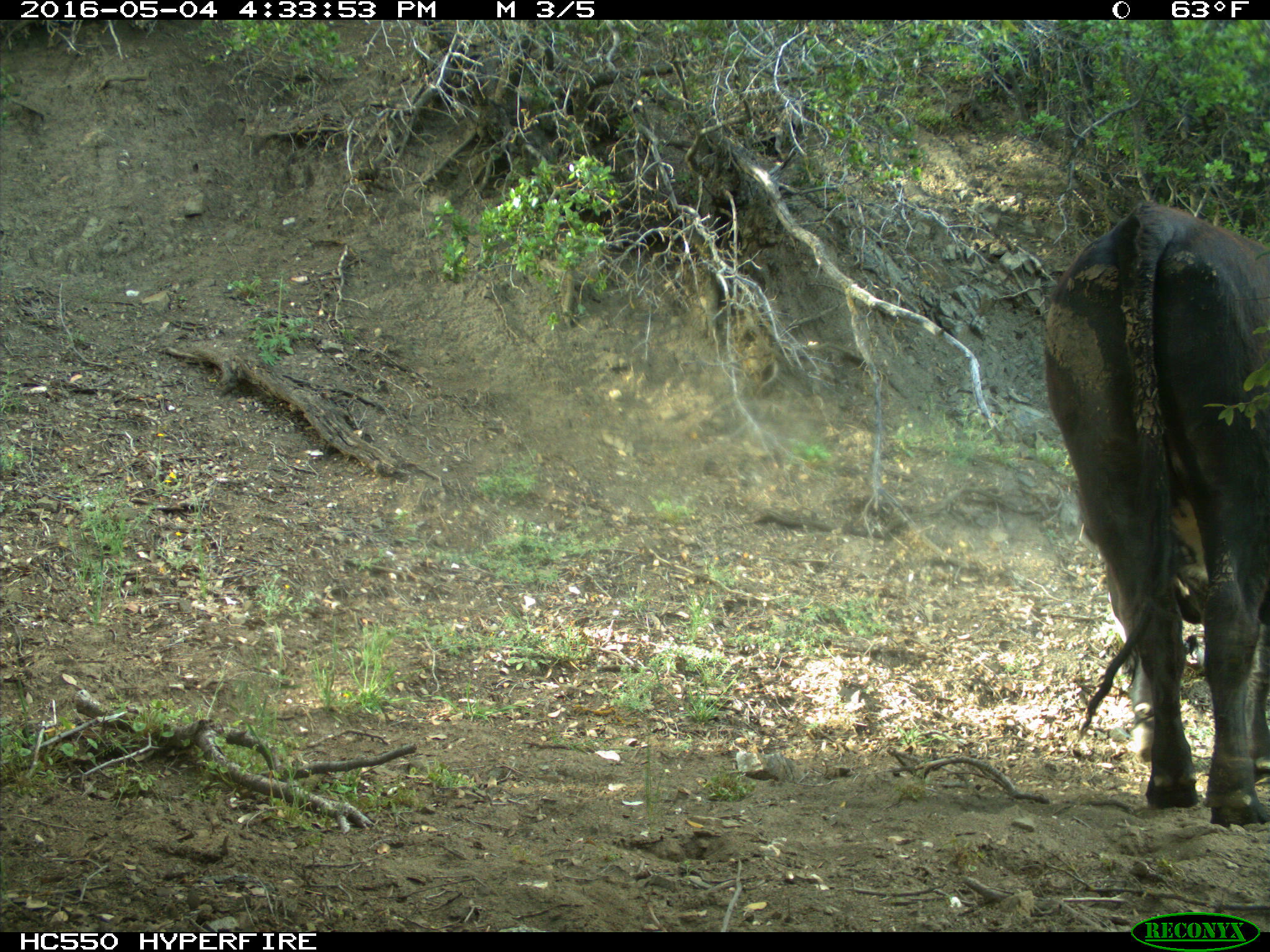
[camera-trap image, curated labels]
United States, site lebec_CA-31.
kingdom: Animalia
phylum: Chordata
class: Mammalia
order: Artiodactyla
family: Bovidae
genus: Bos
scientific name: Bos taurus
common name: domestic cow